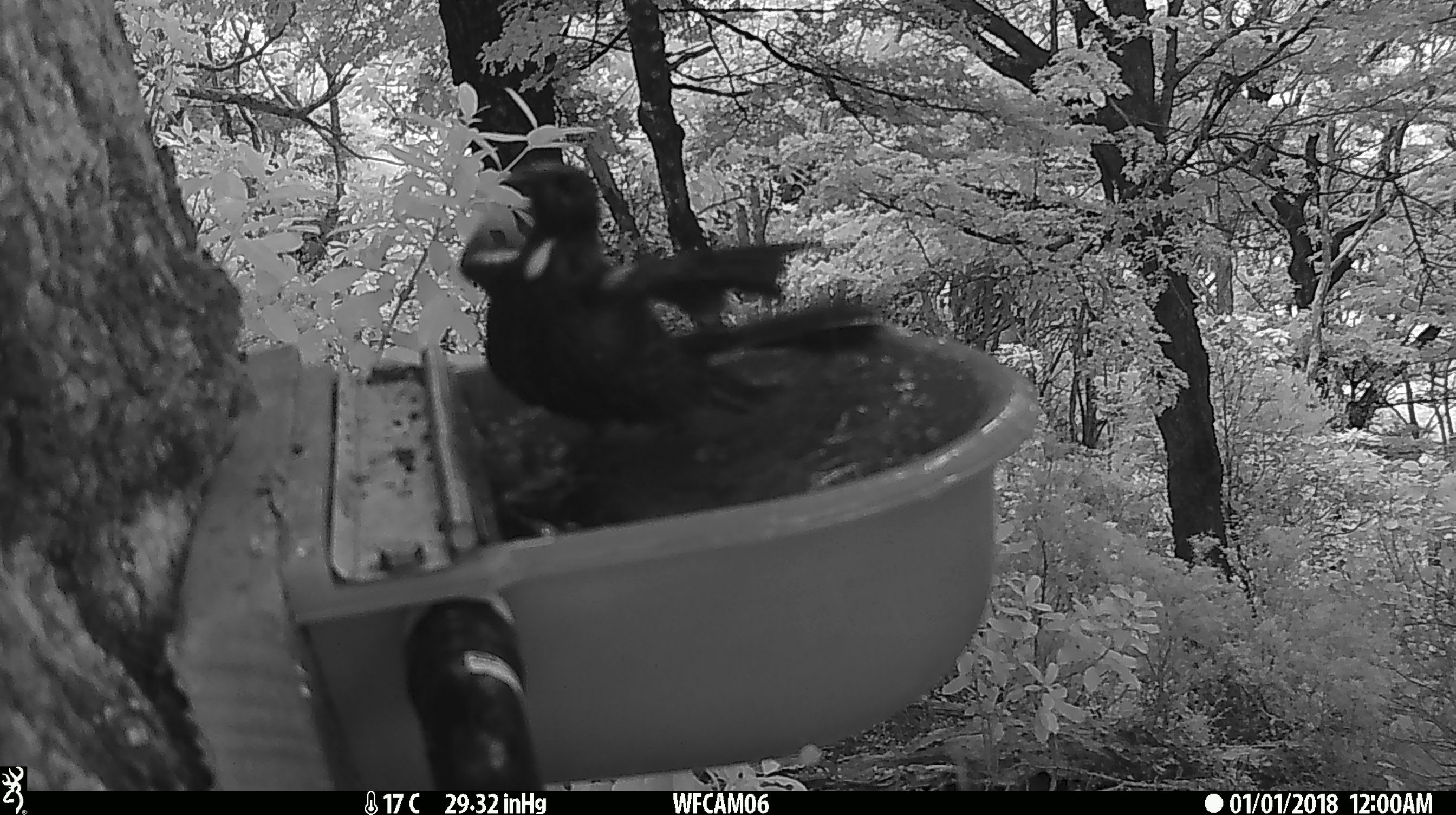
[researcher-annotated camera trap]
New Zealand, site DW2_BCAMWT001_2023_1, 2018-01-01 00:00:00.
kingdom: Animalia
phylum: Chordata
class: Aves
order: Passeriformes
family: Meliphagidae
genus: Prosthemadera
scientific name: Prosthemadera novaeseelandiae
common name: tui